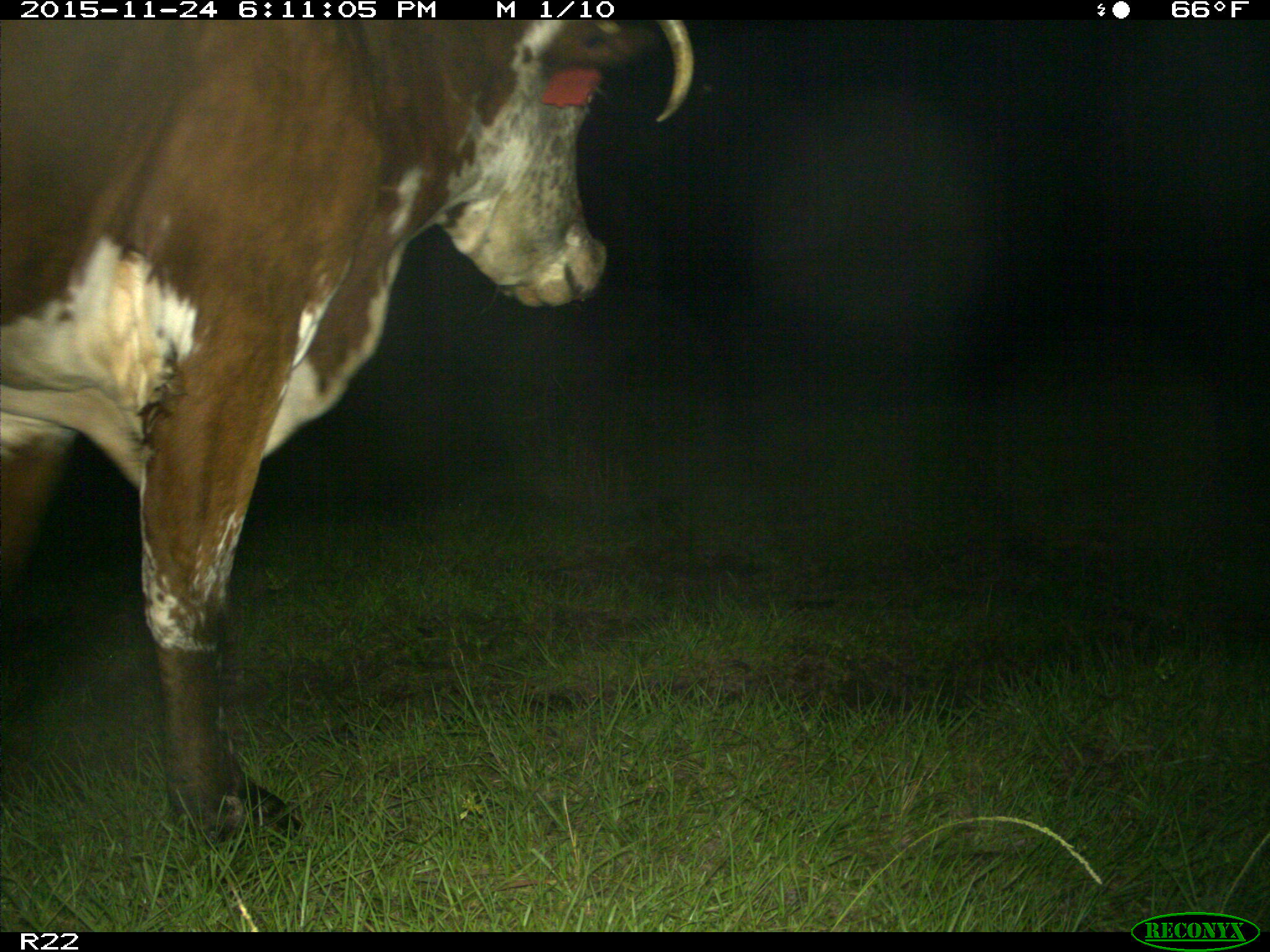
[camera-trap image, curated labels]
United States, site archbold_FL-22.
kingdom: Animalia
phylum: Chordata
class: Mammalia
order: Artiodactyla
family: Bovidae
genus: Bos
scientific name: Bos taurus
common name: domestic cow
Bos taurus (domestic cow).